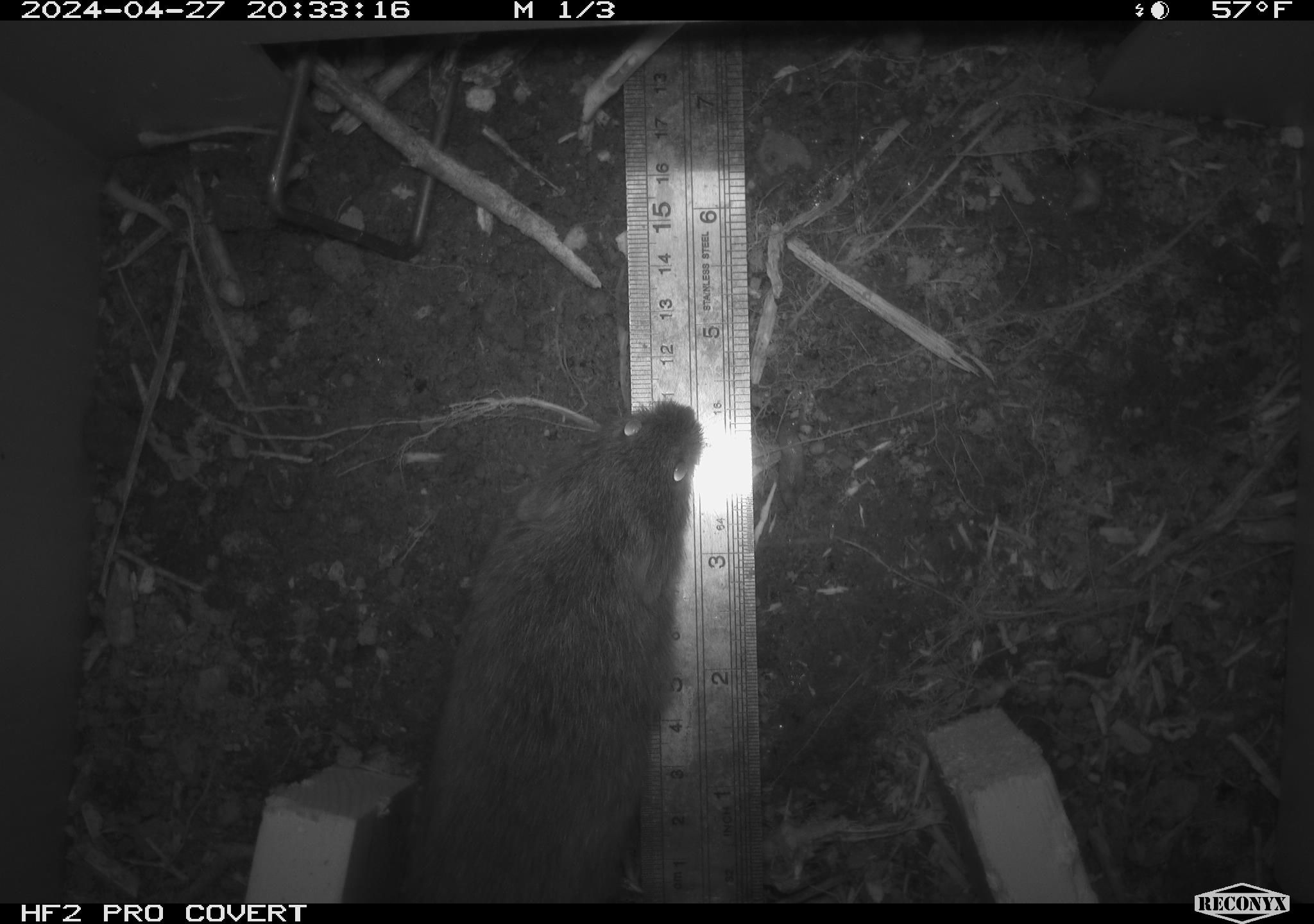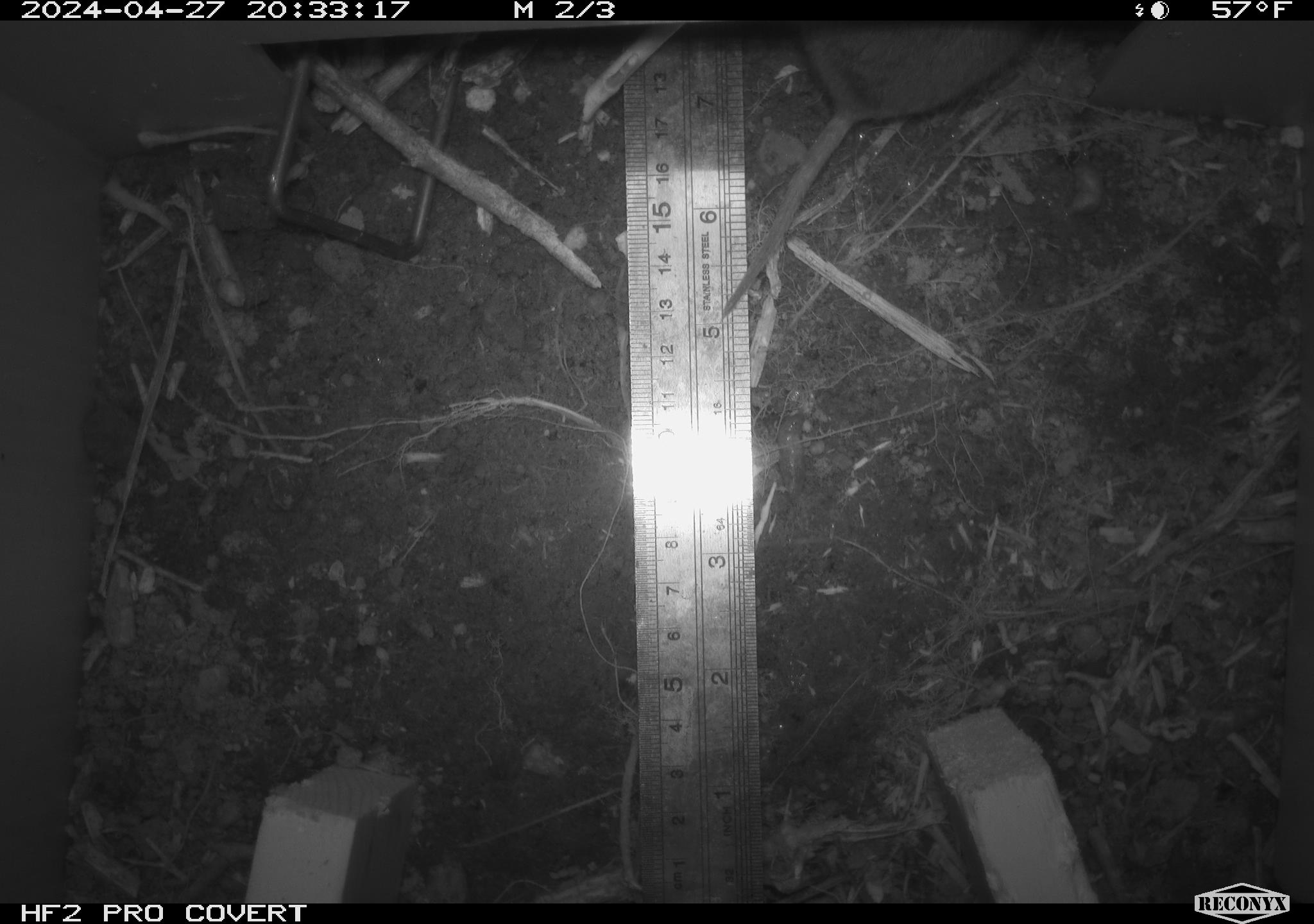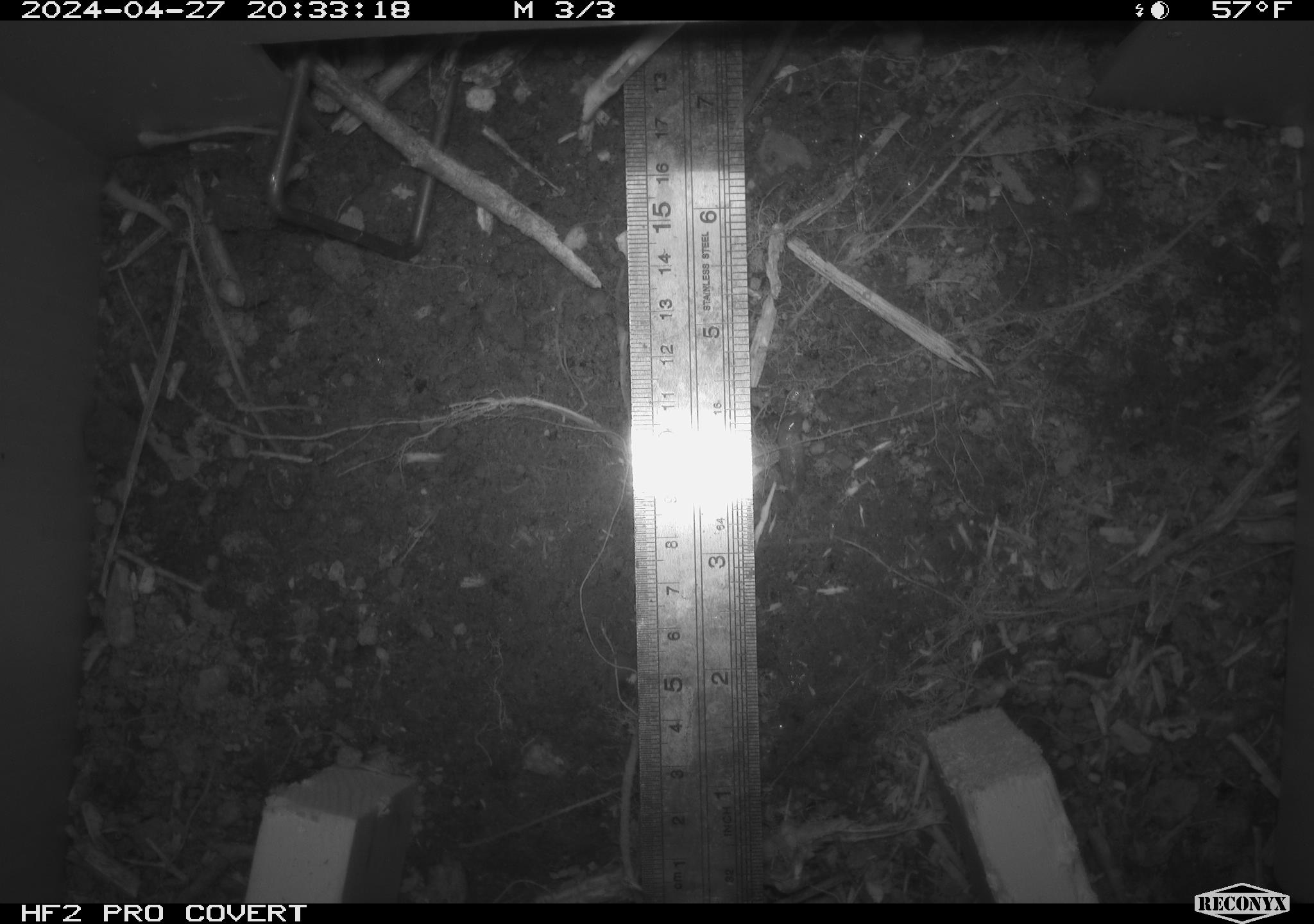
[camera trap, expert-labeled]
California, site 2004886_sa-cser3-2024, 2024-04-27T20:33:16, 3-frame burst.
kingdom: Animalia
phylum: Chordata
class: Mammalia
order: Rodentia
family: Cricetidae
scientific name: Cricetidae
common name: hamsters, voles, lemmings, and allies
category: cricetidae family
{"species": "cricetidae family (hamsters, voles, lemmings, and allies) (Cricetidae)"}